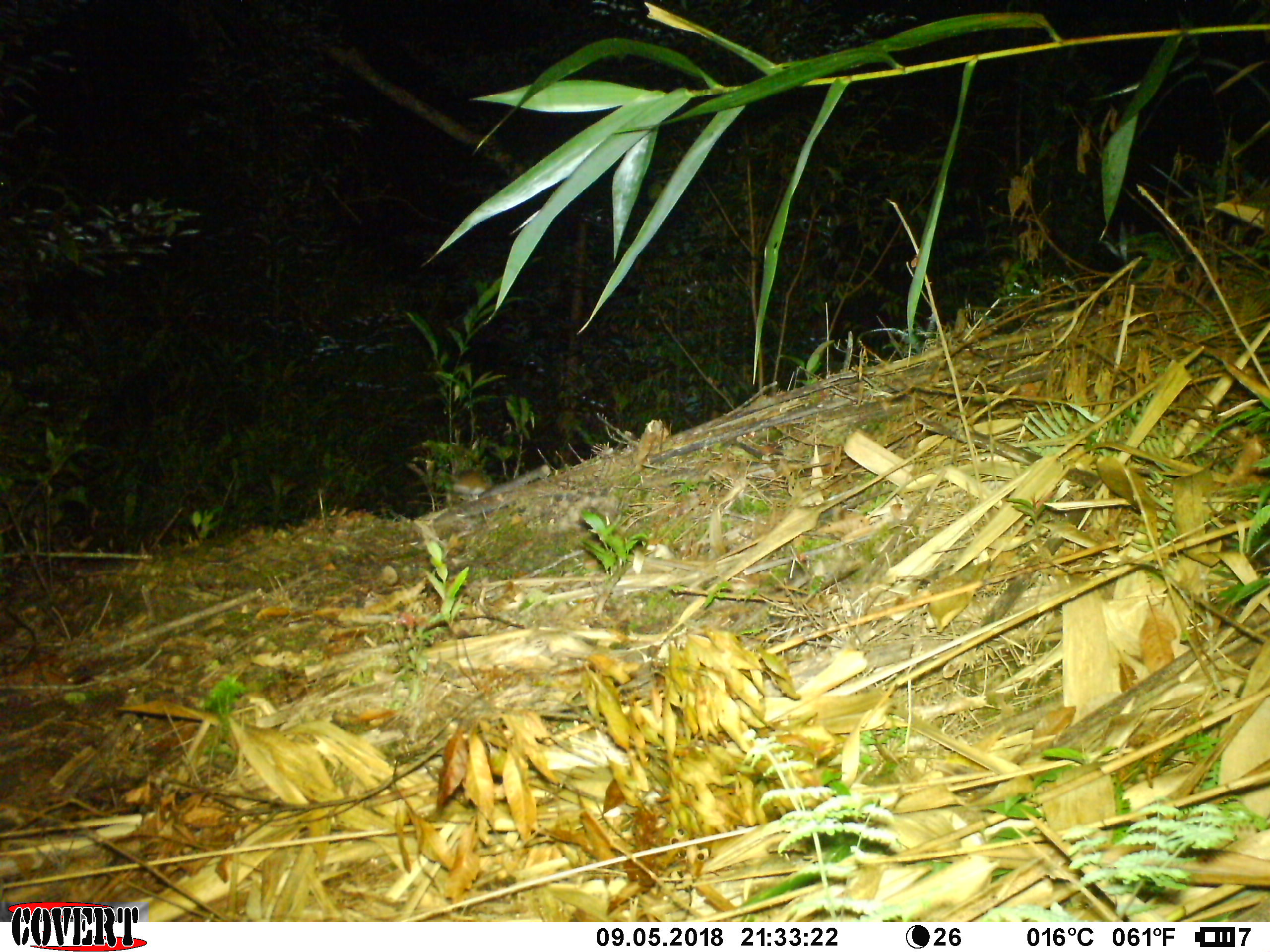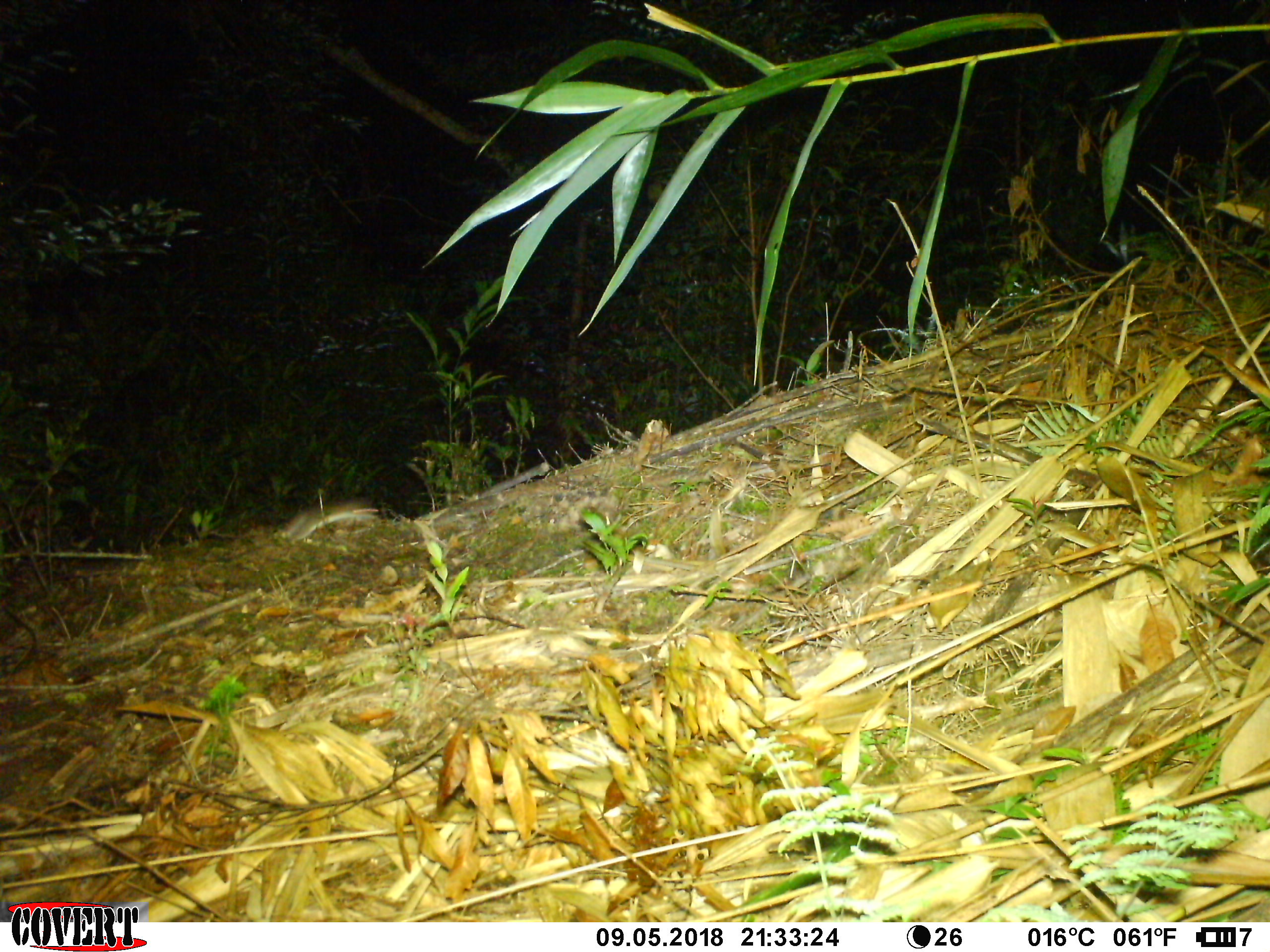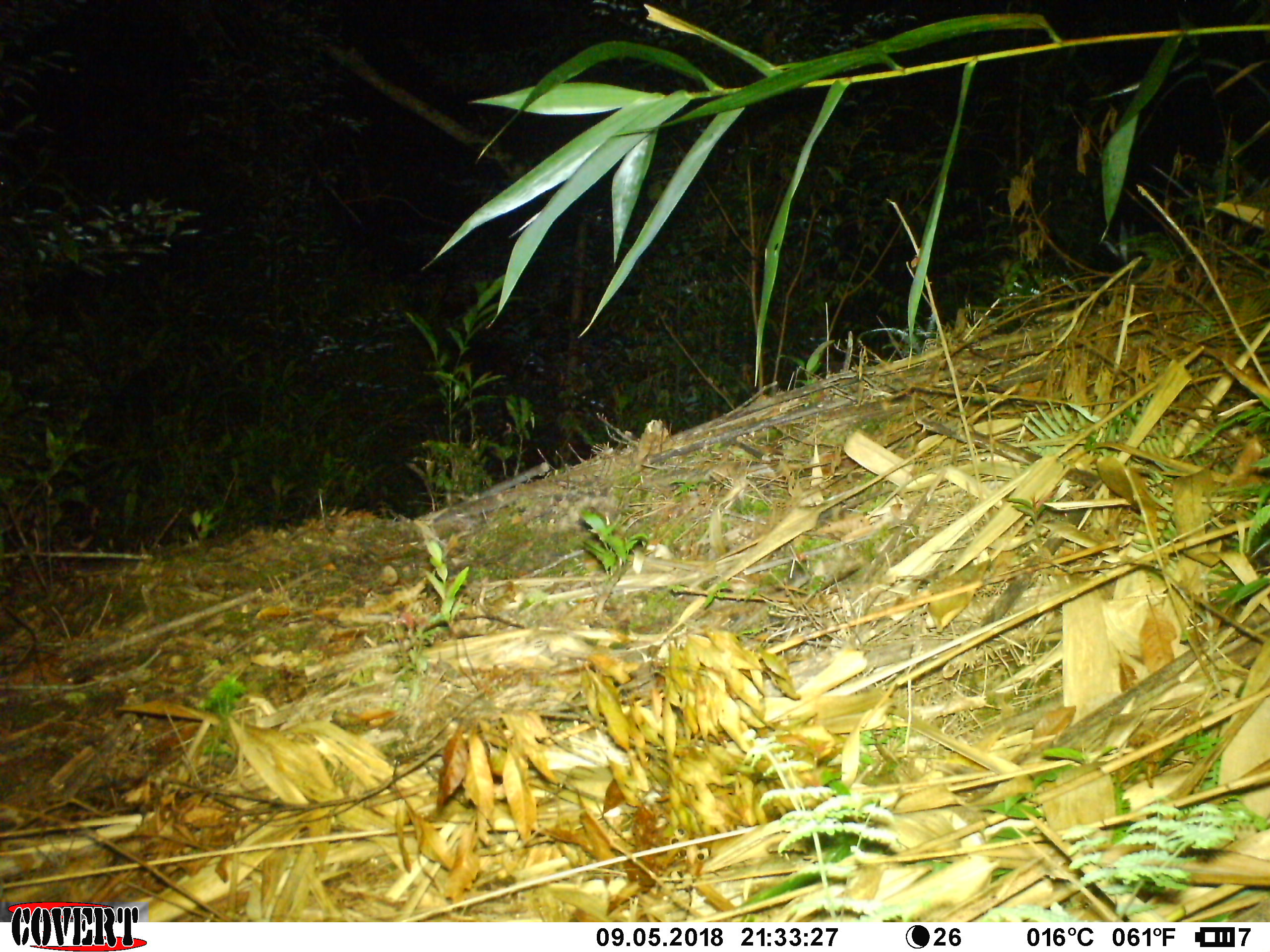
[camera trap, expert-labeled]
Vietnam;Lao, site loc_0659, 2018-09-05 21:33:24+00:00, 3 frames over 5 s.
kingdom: Animalia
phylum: Chordata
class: Mammalia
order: Rodentia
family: Muridae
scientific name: Muridae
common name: old-world mice and rats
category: unidentified murid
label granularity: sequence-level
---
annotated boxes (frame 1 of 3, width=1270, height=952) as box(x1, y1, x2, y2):
unidentified murid: box(452, 468, 491, 494)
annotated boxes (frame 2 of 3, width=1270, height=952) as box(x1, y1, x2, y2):
unidentified murid: box(282, 498, 378, 539)